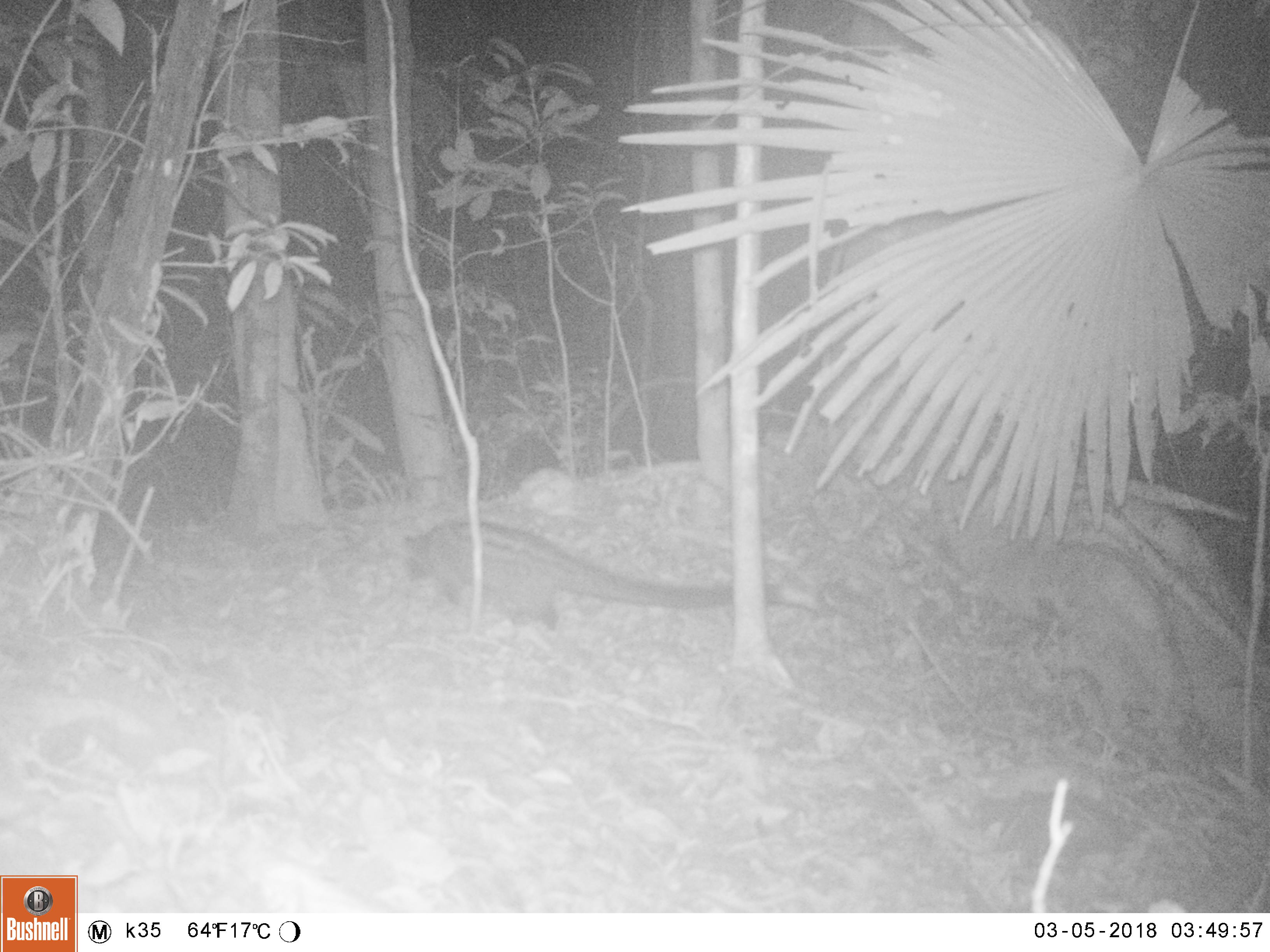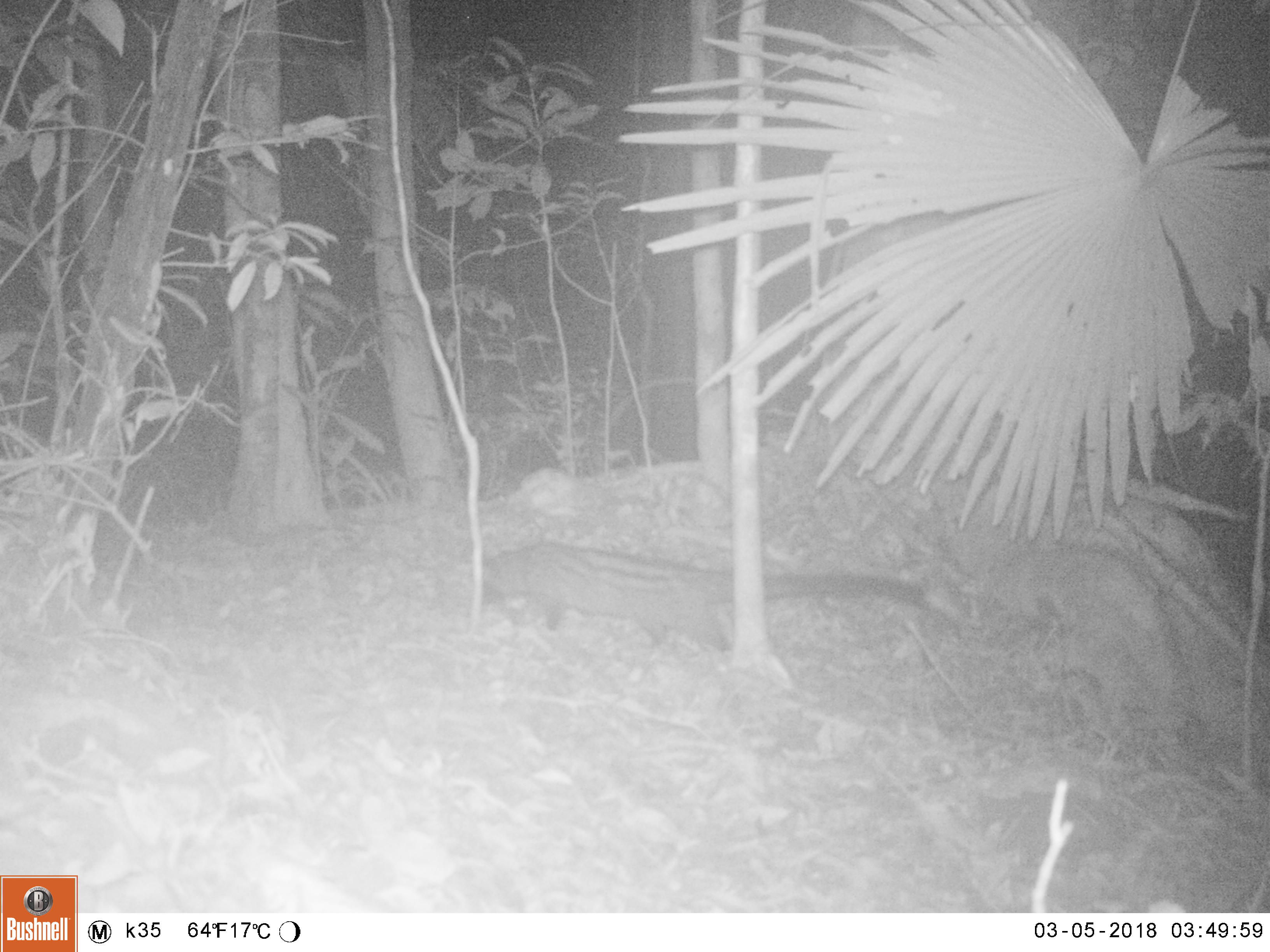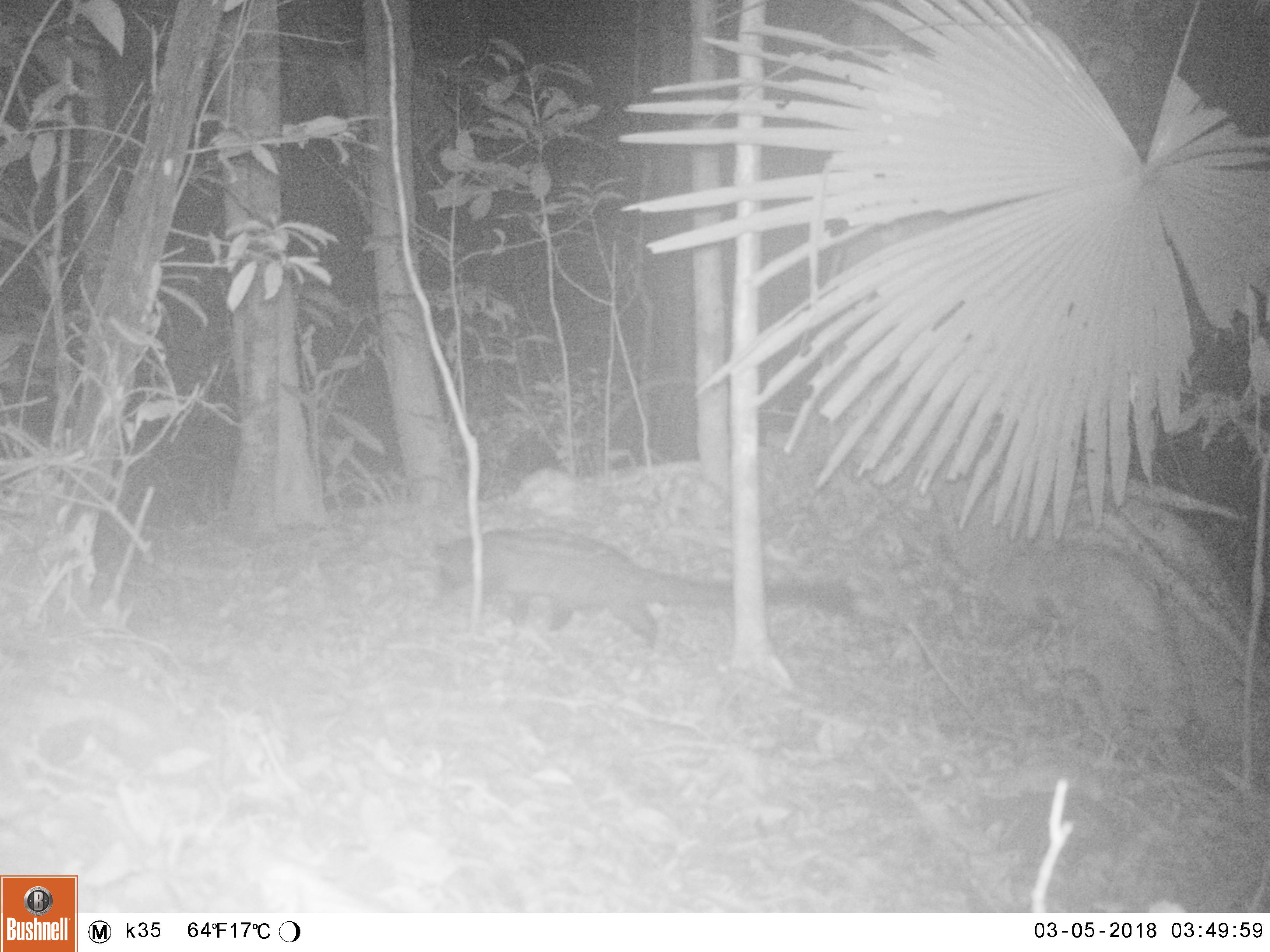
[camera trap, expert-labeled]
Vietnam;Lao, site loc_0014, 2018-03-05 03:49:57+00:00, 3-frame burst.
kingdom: Animalia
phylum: Chordata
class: Mammalia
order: Carnivora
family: Viverridae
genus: Paradoxurus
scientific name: Paradoxurus hermaphroditus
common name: common palm civet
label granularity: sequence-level